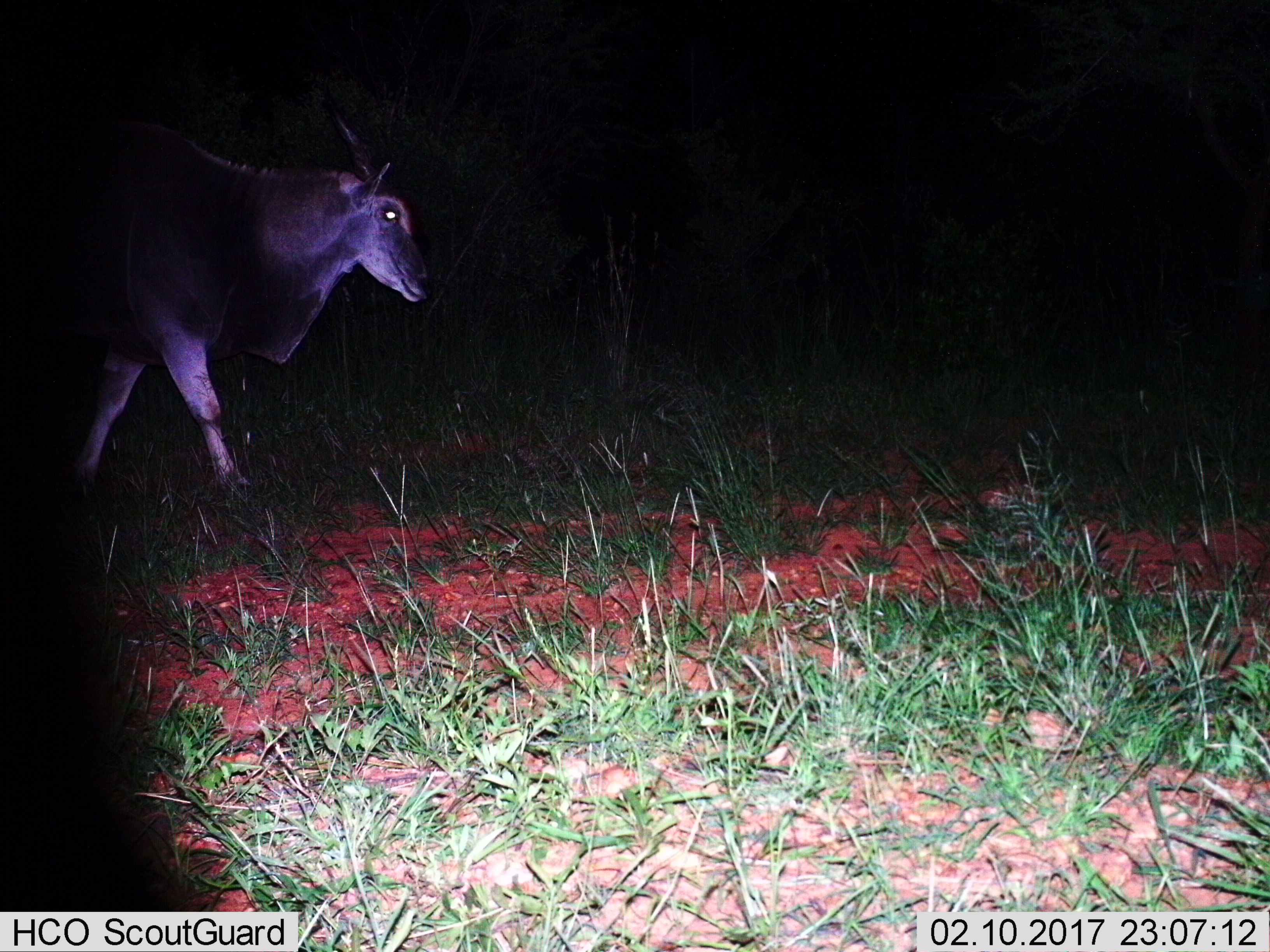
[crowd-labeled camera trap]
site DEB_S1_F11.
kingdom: Animalia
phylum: Chordata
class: Mammalia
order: Artiodactyla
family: Bovidae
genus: Tragelaphus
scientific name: Tragelaphus oryx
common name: eland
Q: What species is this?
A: Eland (Tragelaphus oryx).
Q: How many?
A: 1.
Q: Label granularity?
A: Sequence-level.